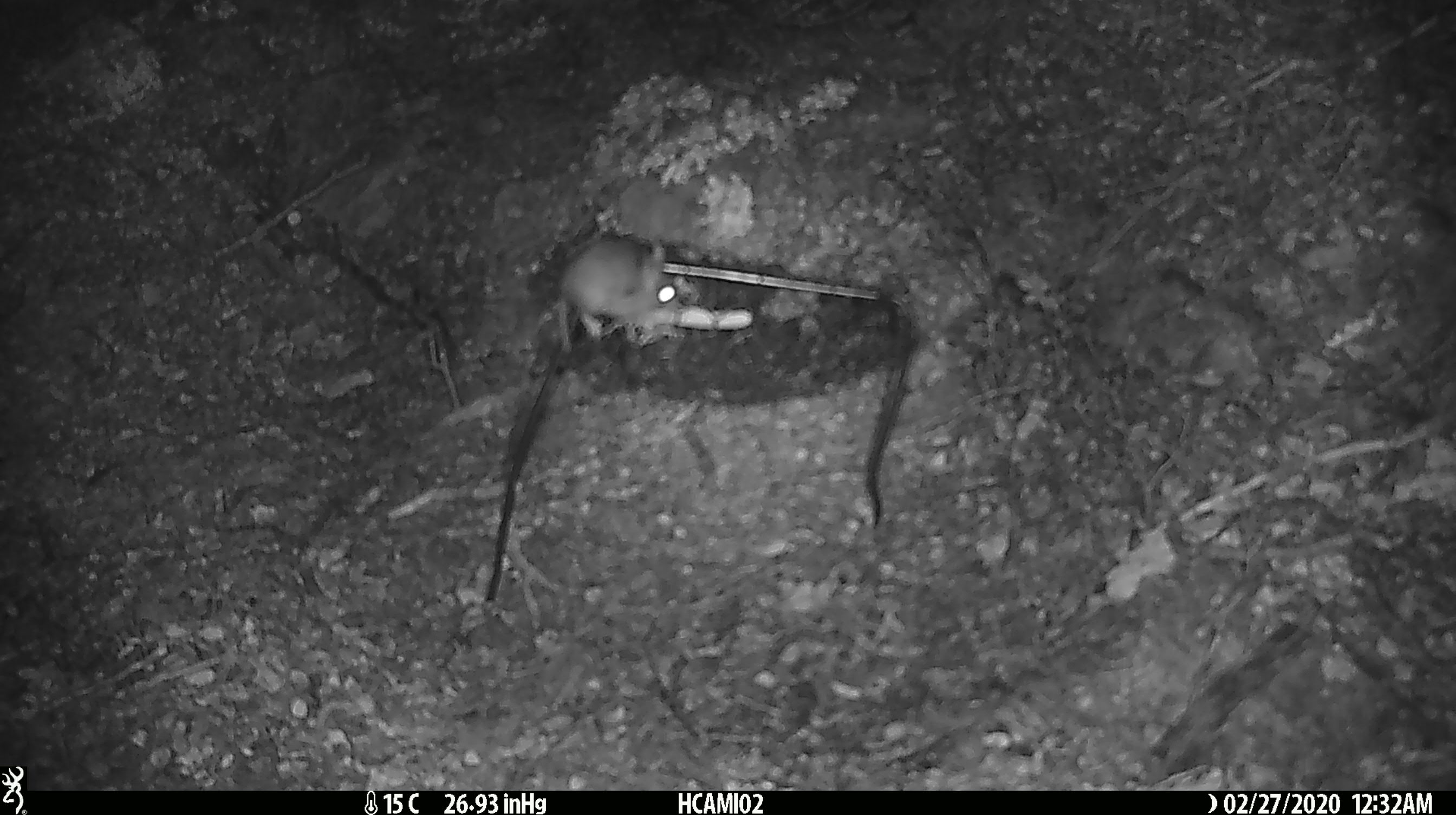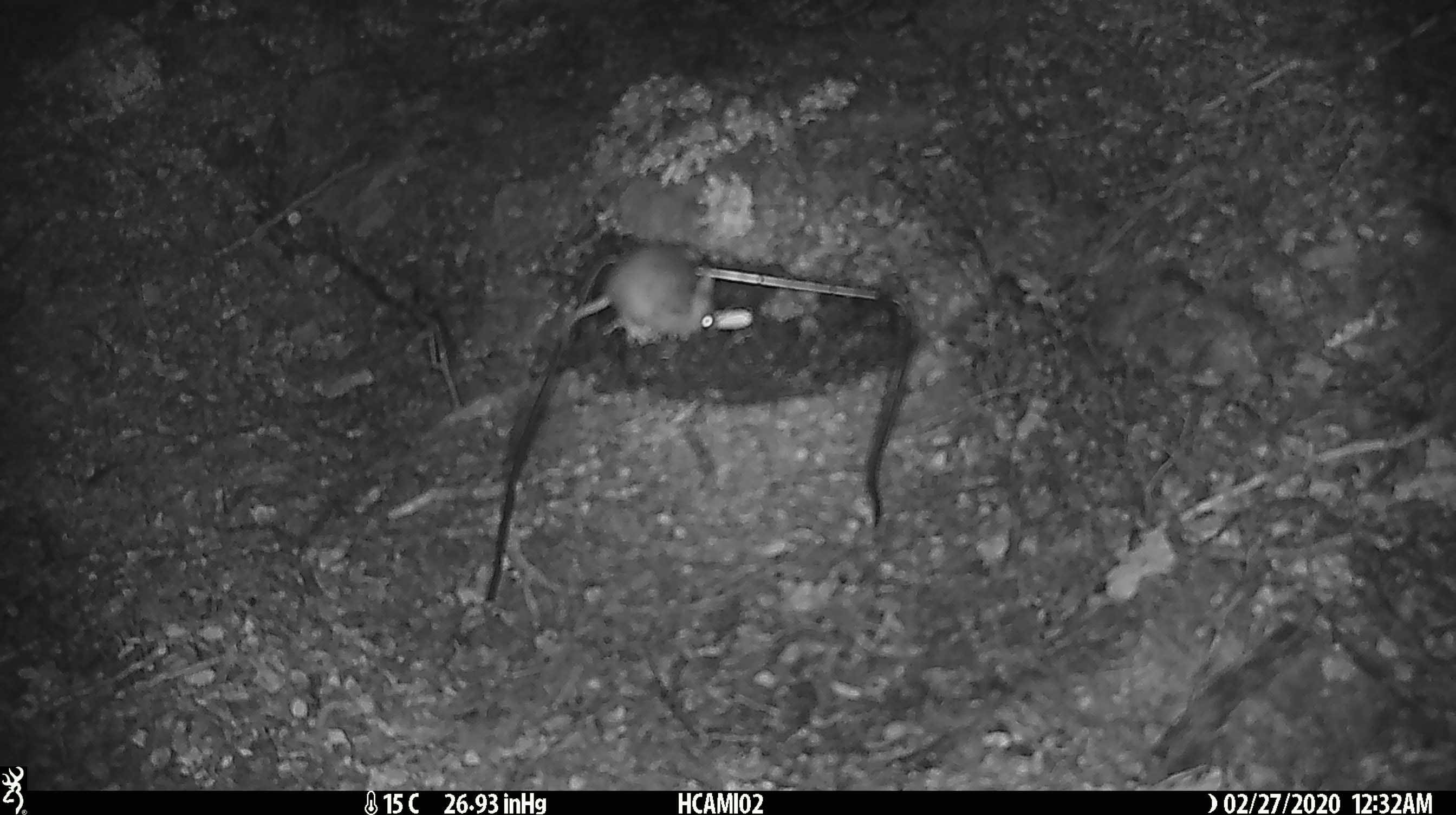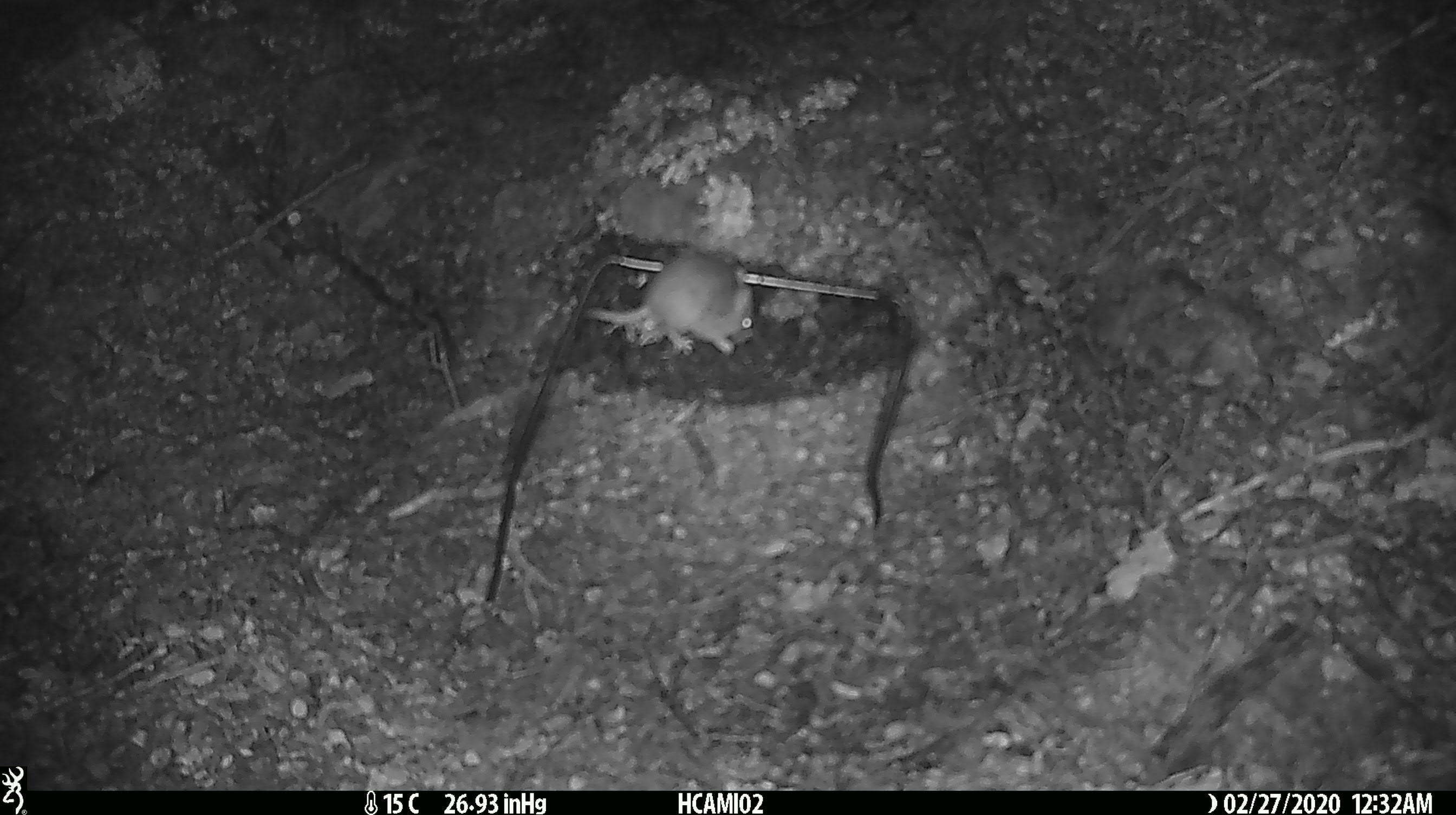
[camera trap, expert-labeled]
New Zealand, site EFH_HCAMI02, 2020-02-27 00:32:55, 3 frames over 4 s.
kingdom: Animalia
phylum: Chordata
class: Mammalia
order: Rodentia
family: Muridae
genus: Mus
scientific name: Mus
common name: mouse